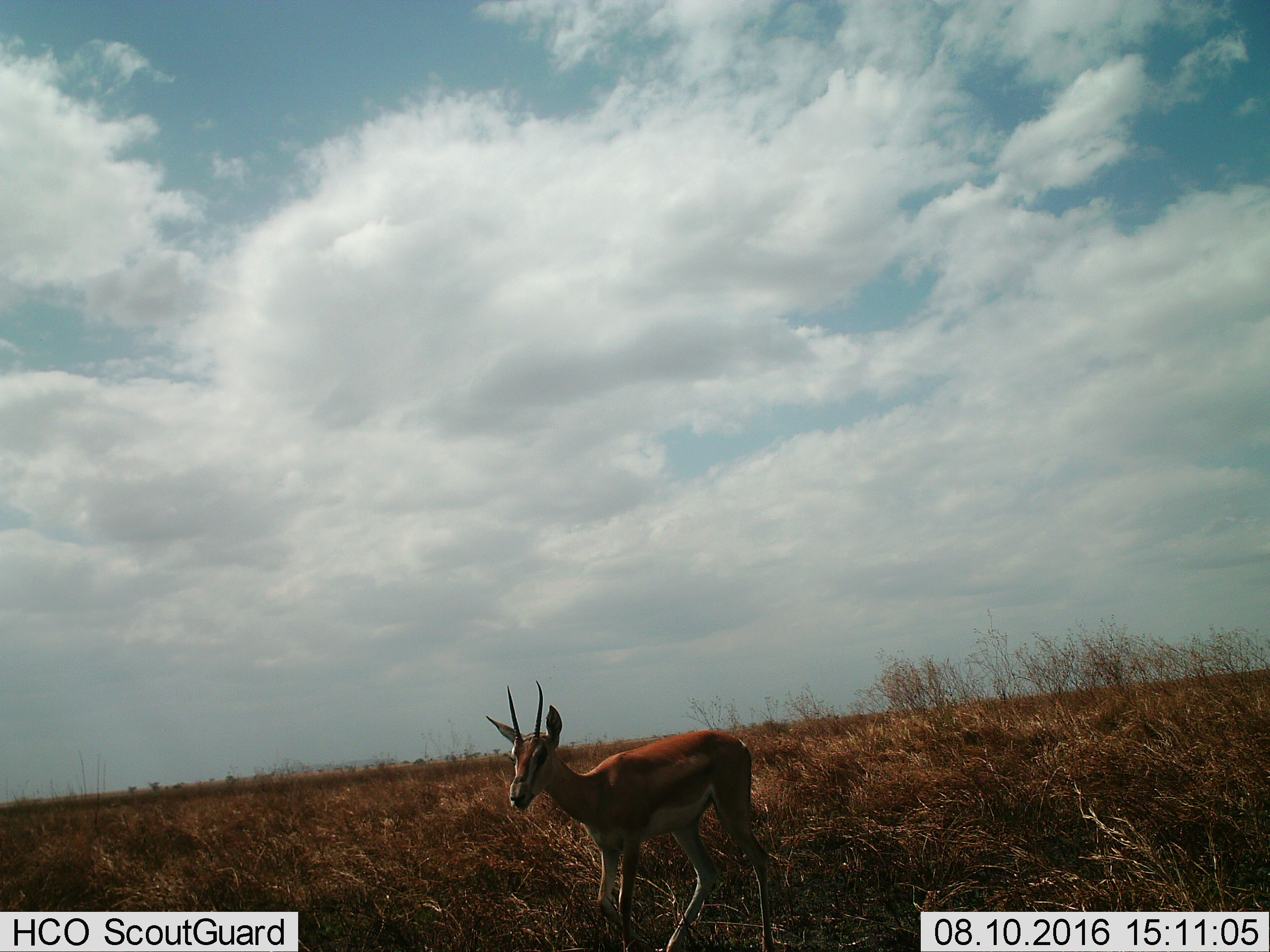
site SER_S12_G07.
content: unidentified animal